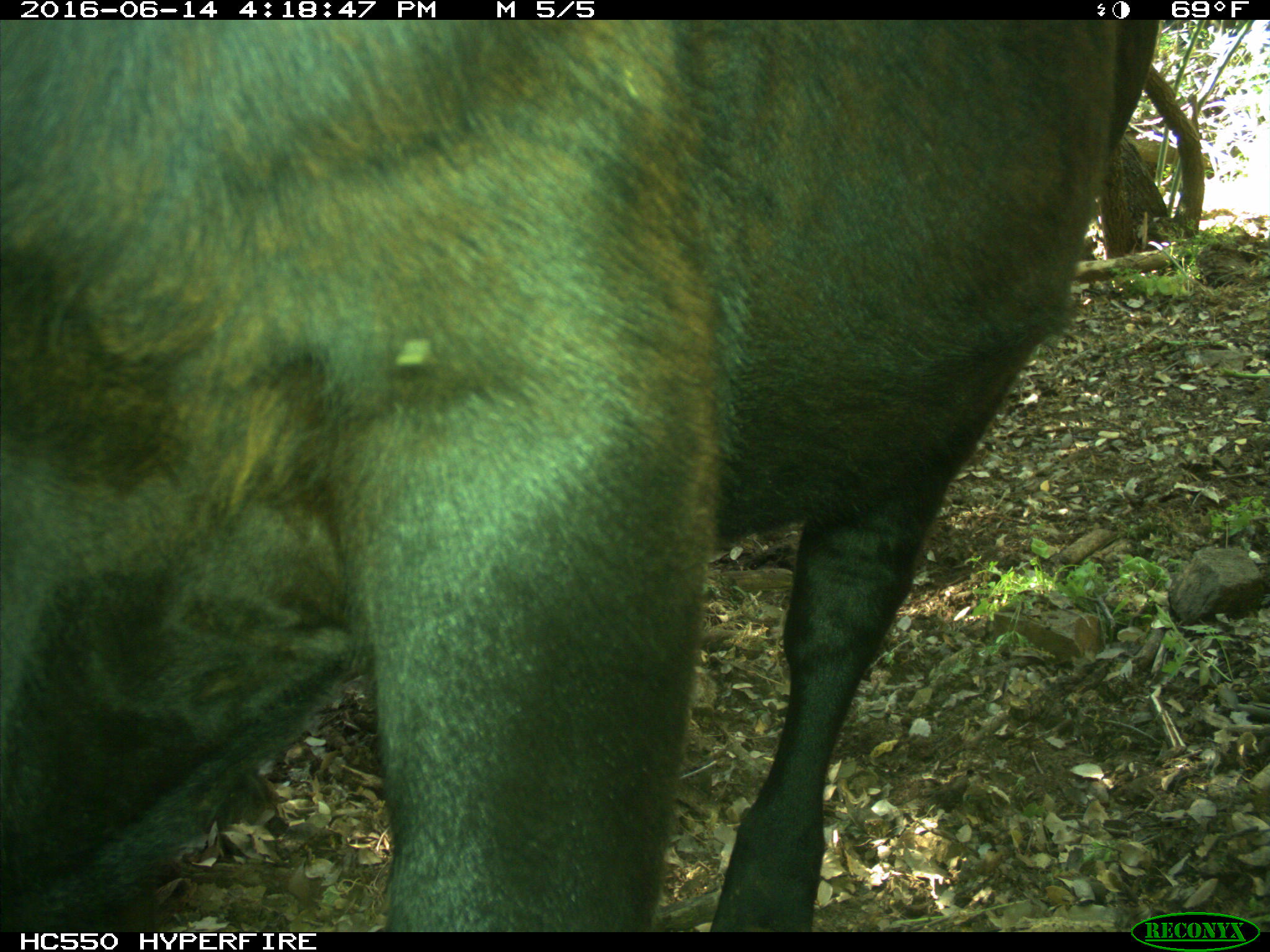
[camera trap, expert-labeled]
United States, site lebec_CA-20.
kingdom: Animalia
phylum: Chordata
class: Mammalia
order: Artiodactyla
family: Bovidae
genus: Bos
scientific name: Bos taurus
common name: domestic cow